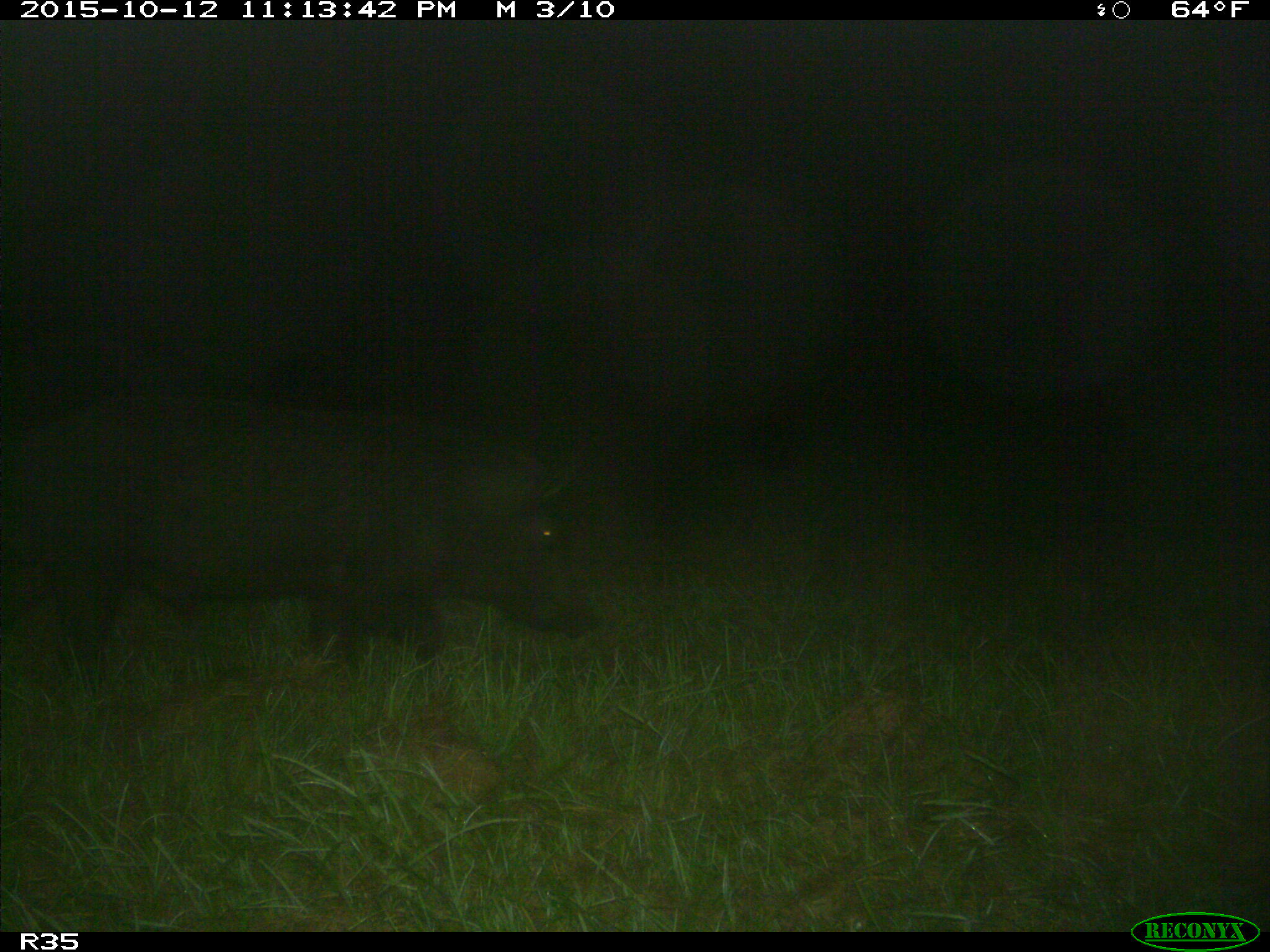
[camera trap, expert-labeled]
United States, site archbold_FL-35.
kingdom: Animalia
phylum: Chordata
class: Mammalia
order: Artiodactyla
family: Suidae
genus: Sus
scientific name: Sus scrofa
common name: wild boar